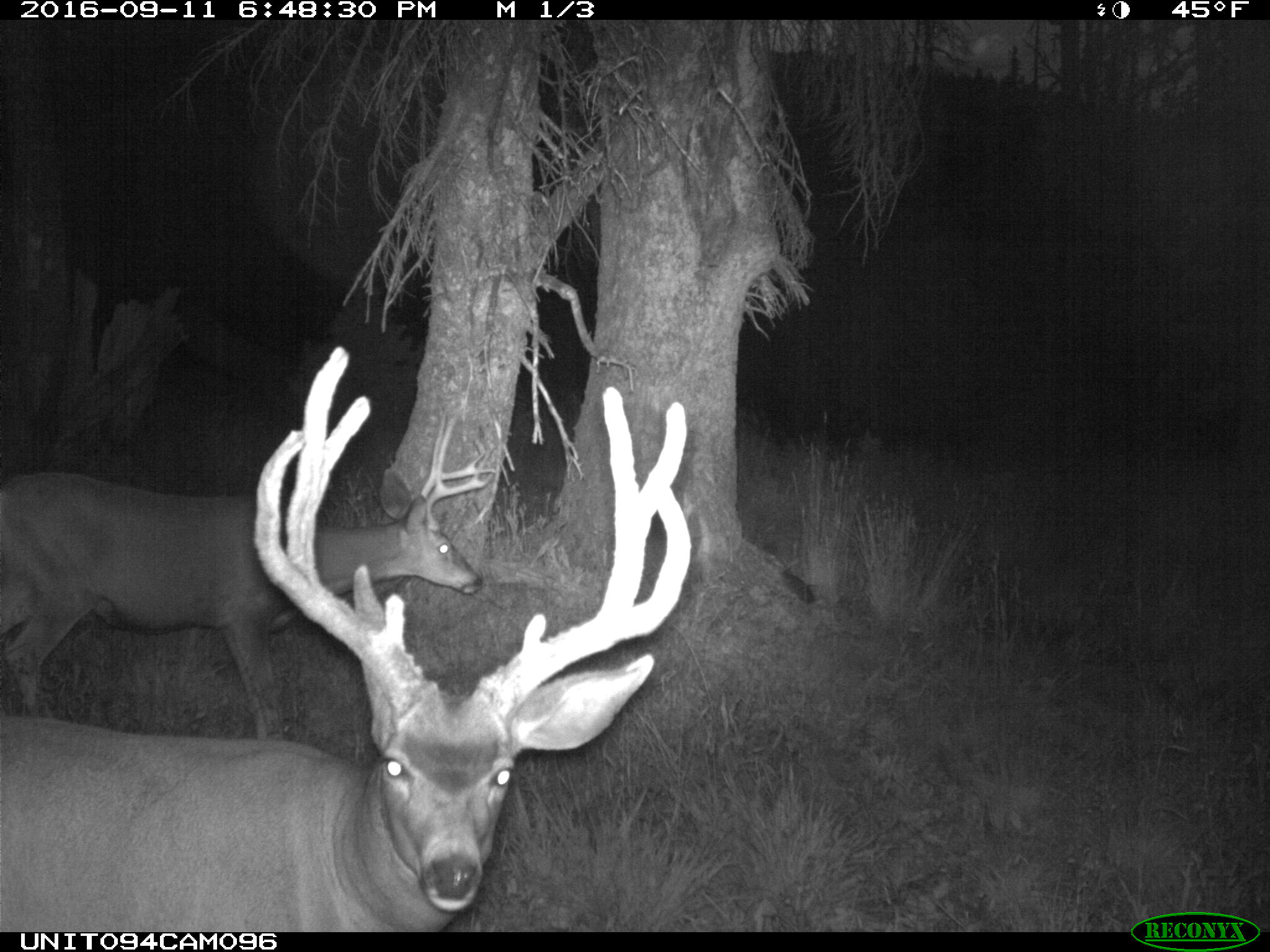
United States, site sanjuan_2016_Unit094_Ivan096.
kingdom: Animalia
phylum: Chordata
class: Mammalia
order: Artiodactyla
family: Cervidae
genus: Odocoileus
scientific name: Odocoileus hemionus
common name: mule deer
Odocoileus hemionus (mule deer).